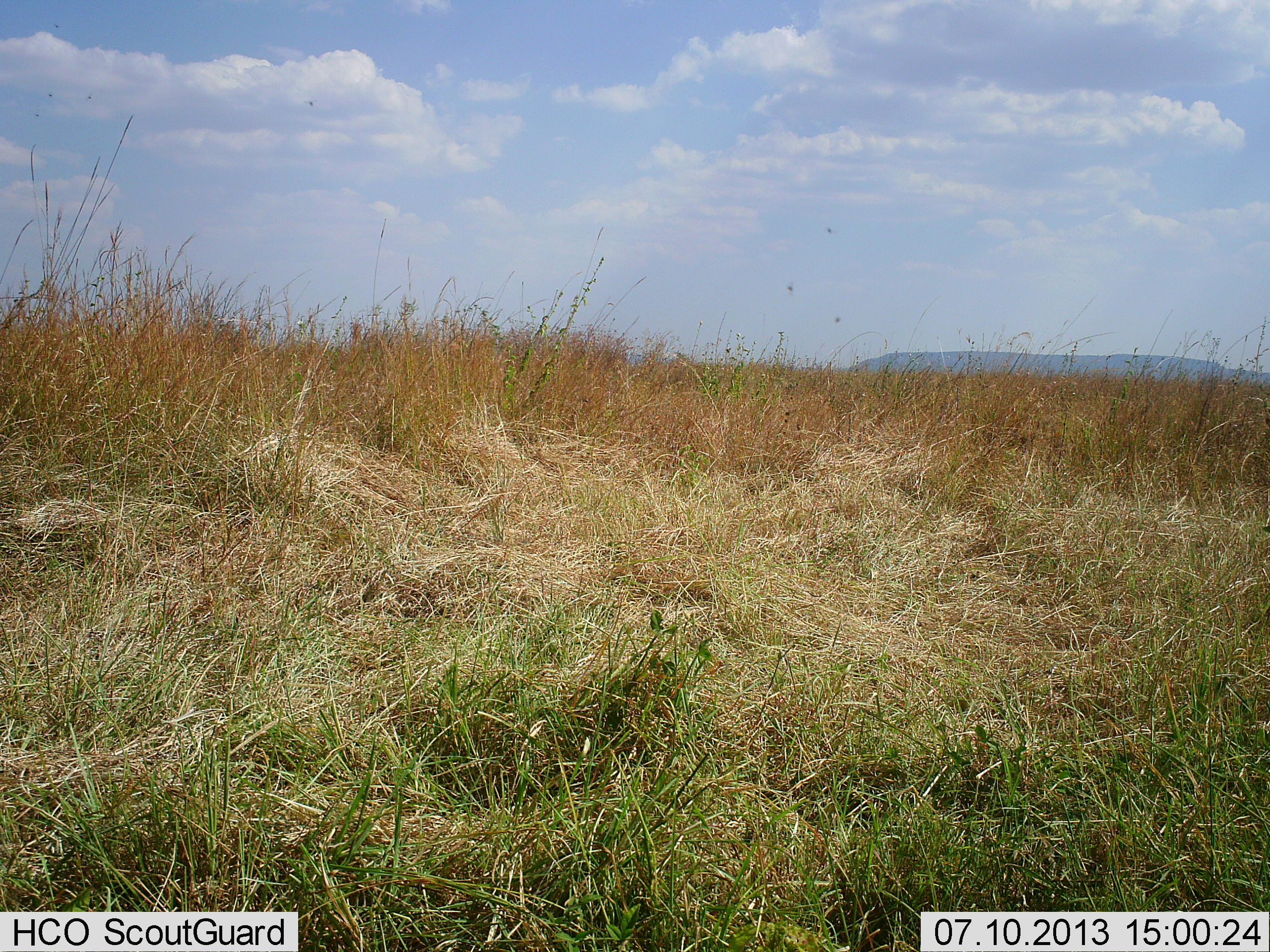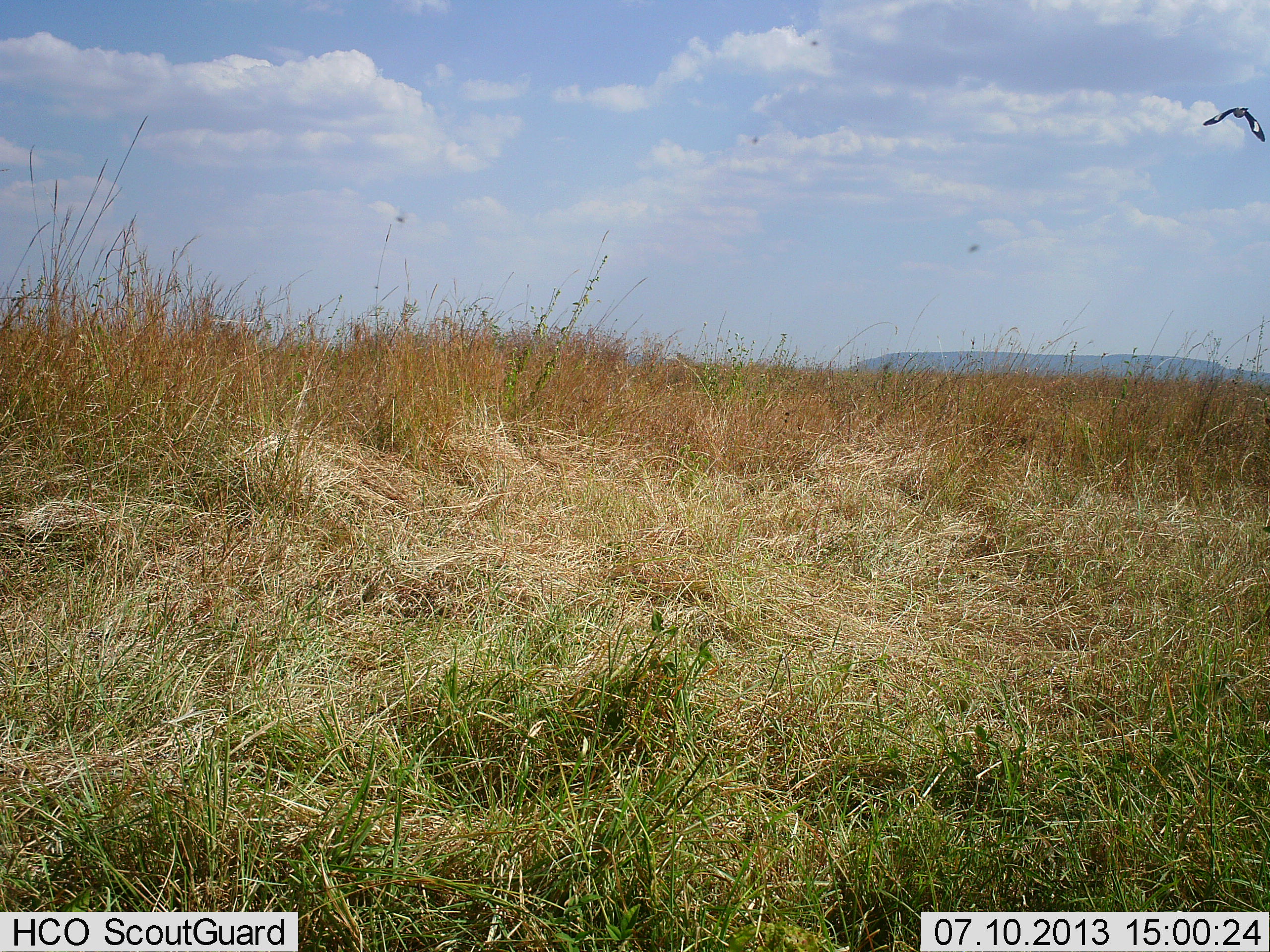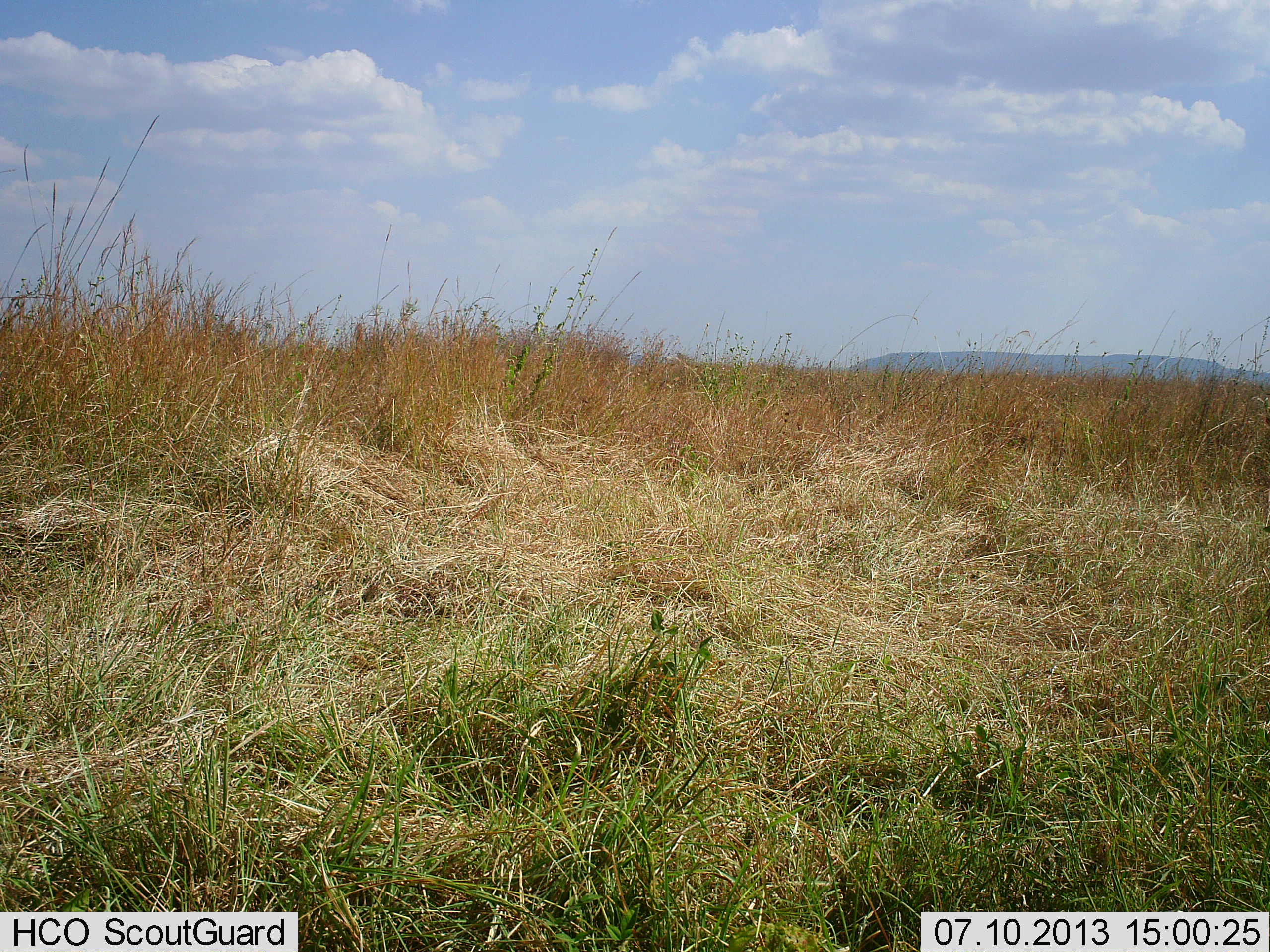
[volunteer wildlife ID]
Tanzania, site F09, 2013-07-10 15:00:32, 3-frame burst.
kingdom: Animalia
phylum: Chordata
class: Aves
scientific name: Aves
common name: bird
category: otherbird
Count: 1.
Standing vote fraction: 0%.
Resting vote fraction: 0%.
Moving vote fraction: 100%.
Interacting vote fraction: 0%.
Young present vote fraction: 0%.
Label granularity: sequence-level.